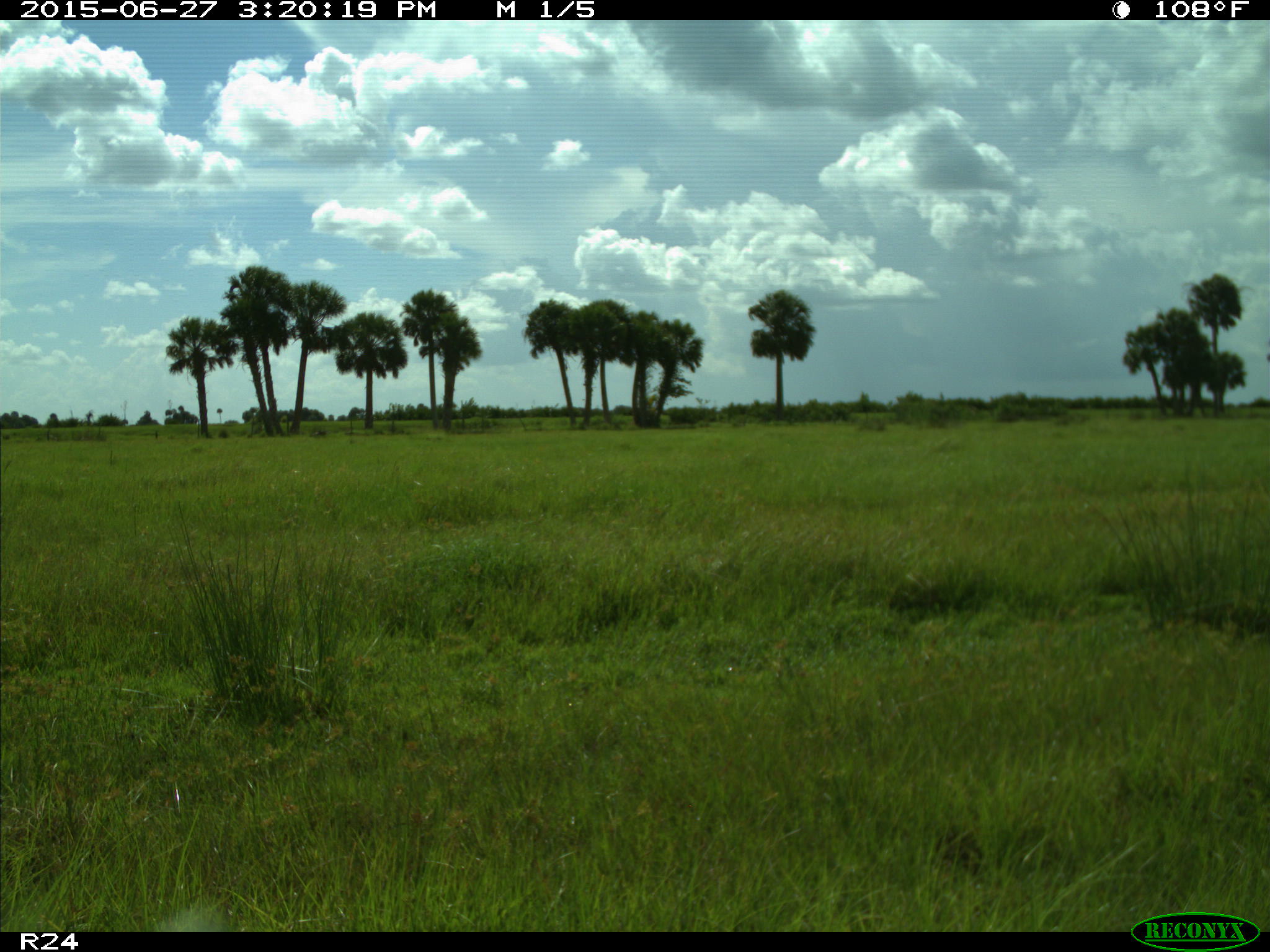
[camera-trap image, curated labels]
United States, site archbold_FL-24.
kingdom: Animalia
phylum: Chordata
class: Mammalia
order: Artiodactyla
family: Bovidae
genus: Bos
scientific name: Bos taurus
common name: domestic cow